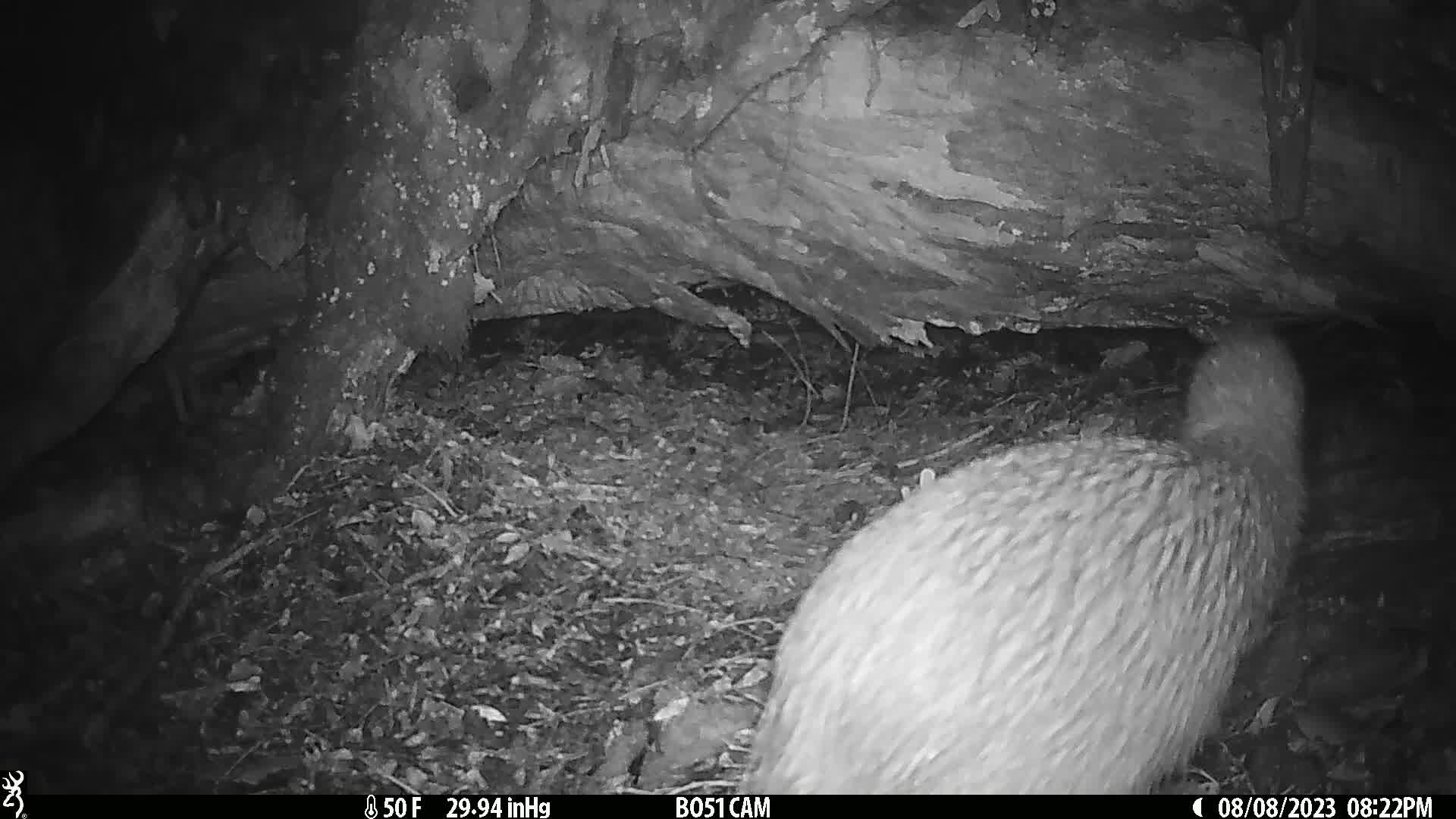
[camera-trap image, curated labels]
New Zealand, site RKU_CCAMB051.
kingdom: Animalia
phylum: Chordata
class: Aves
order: Apterygiformes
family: Apterygidae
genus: Apteryx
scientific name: Apteryx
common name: kiwi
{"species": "kiwi (Apteryx)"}